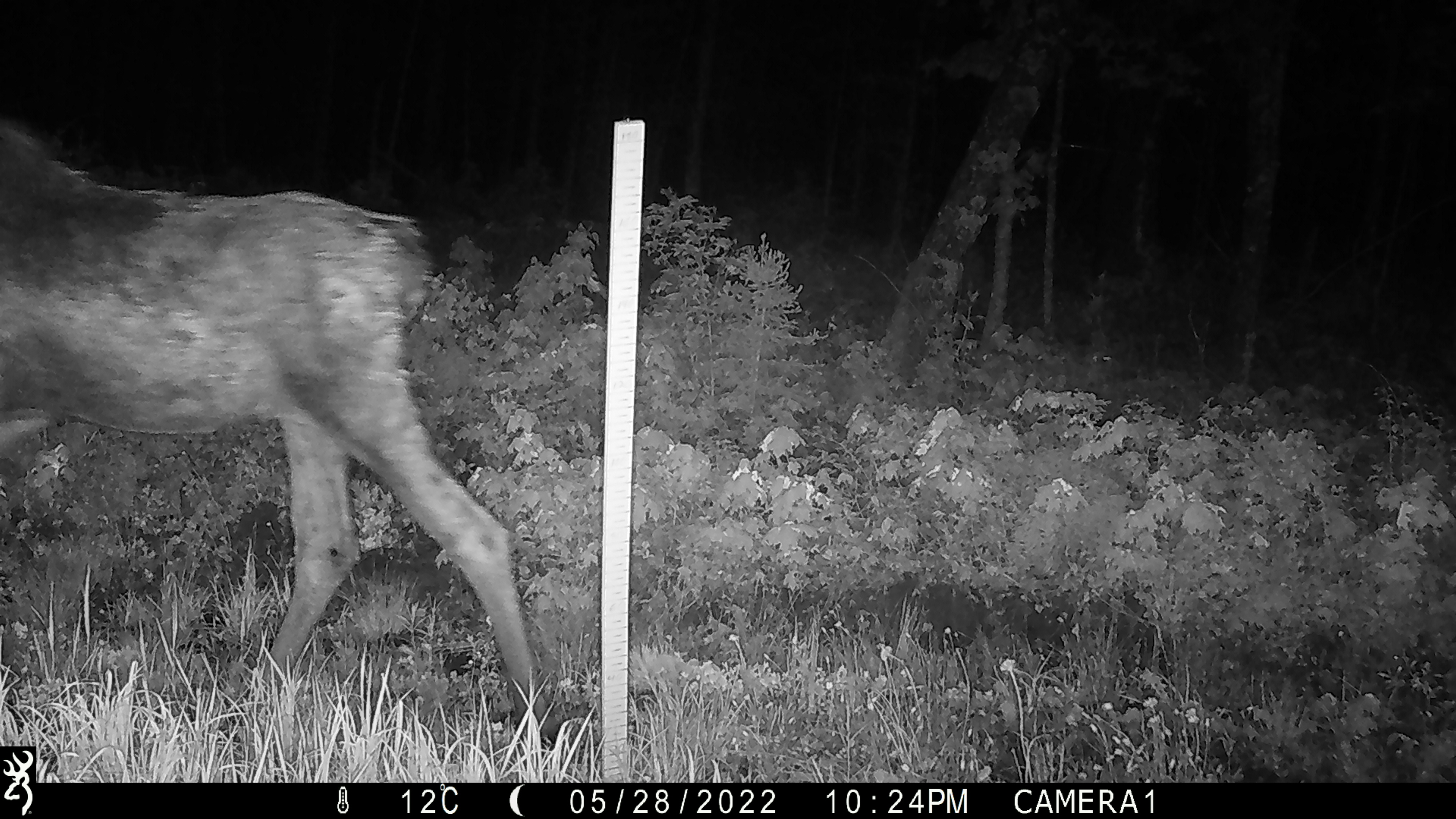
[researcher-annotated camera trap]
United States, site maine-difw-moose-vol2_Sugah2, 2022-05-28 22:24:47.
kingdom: Animalia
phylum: Chordata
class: Mammalia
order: Artiodactyla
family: Cervidae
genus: Alces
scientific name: Alces alces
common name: moose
Moose (Alces alces).